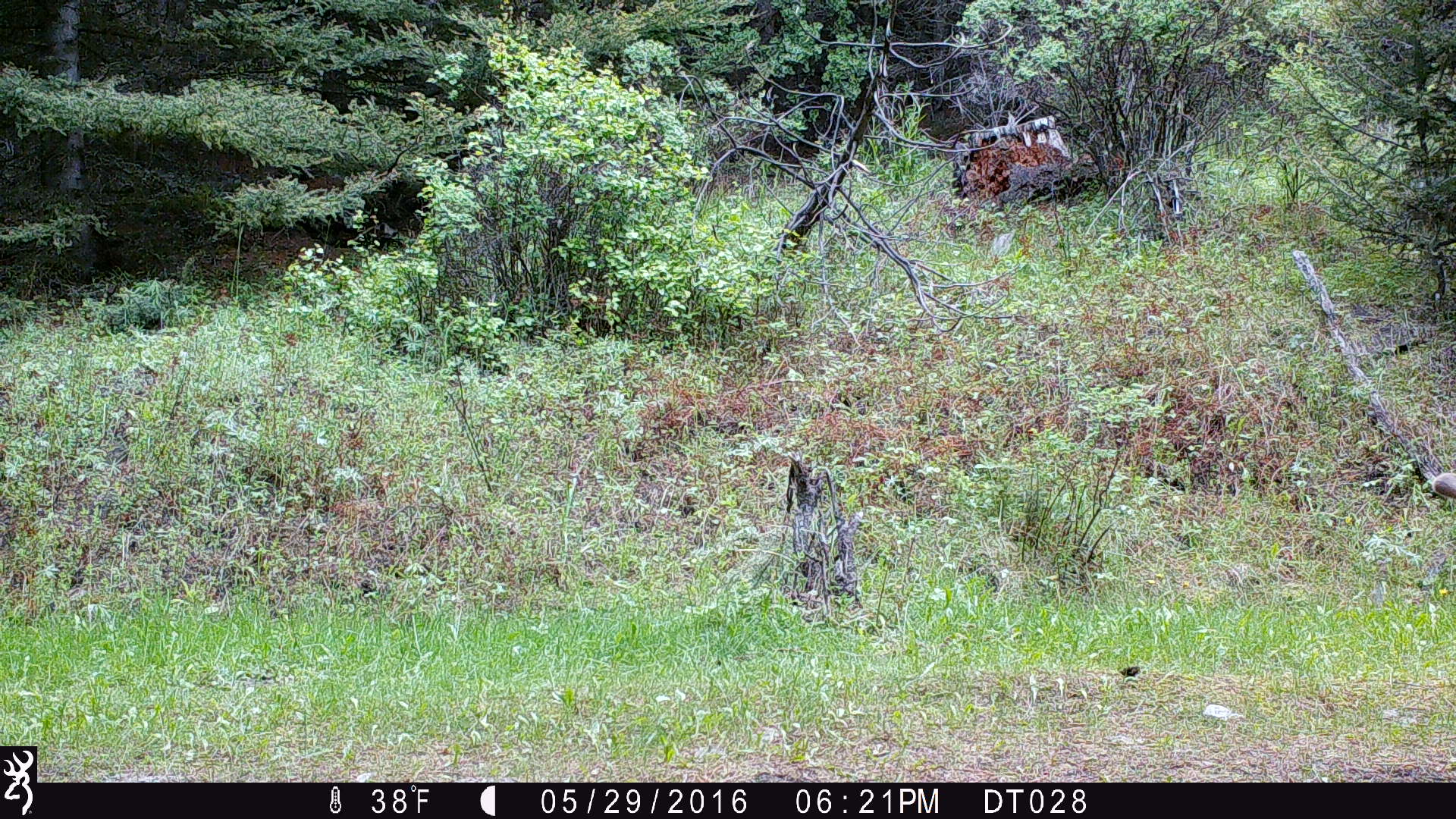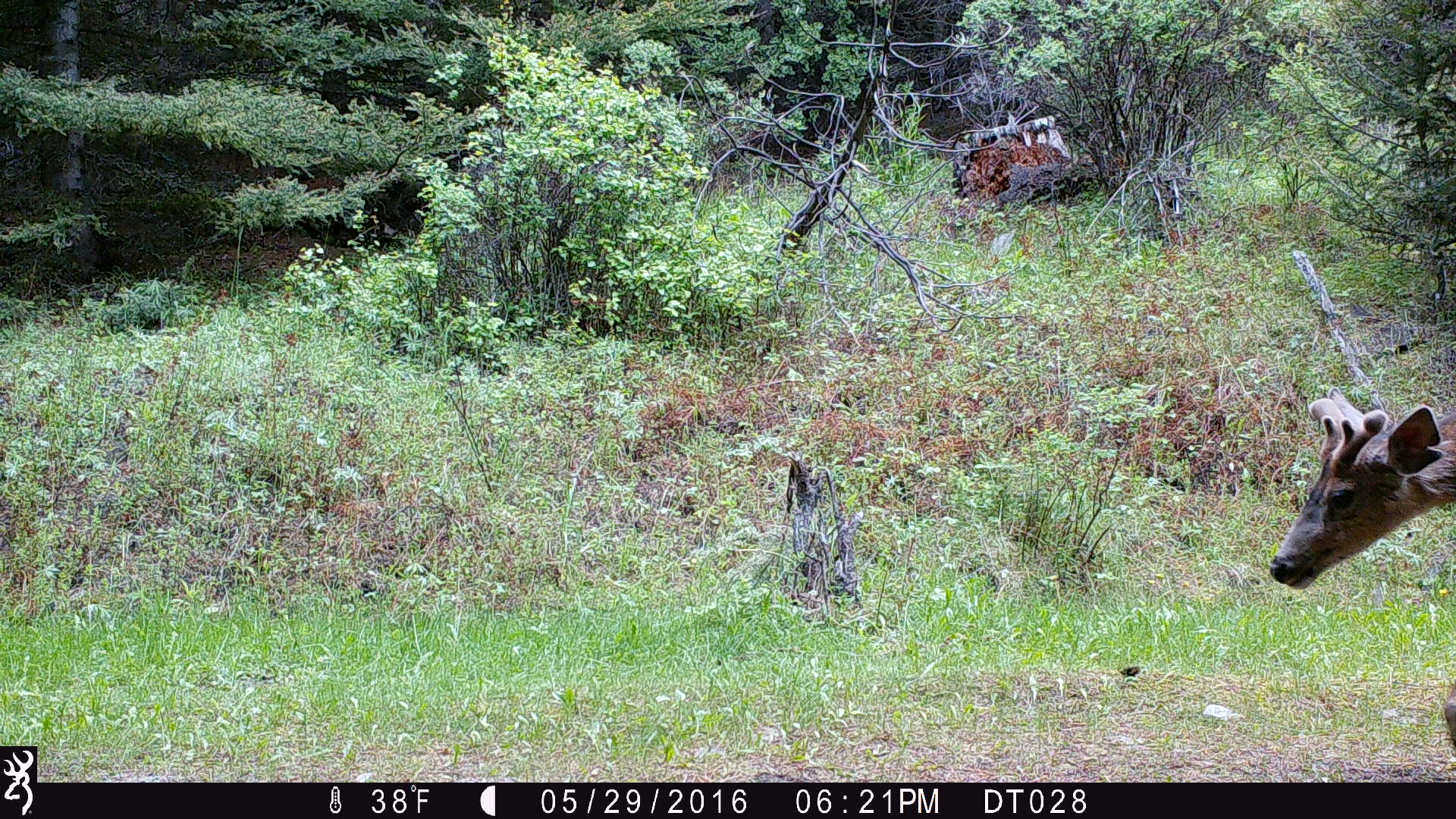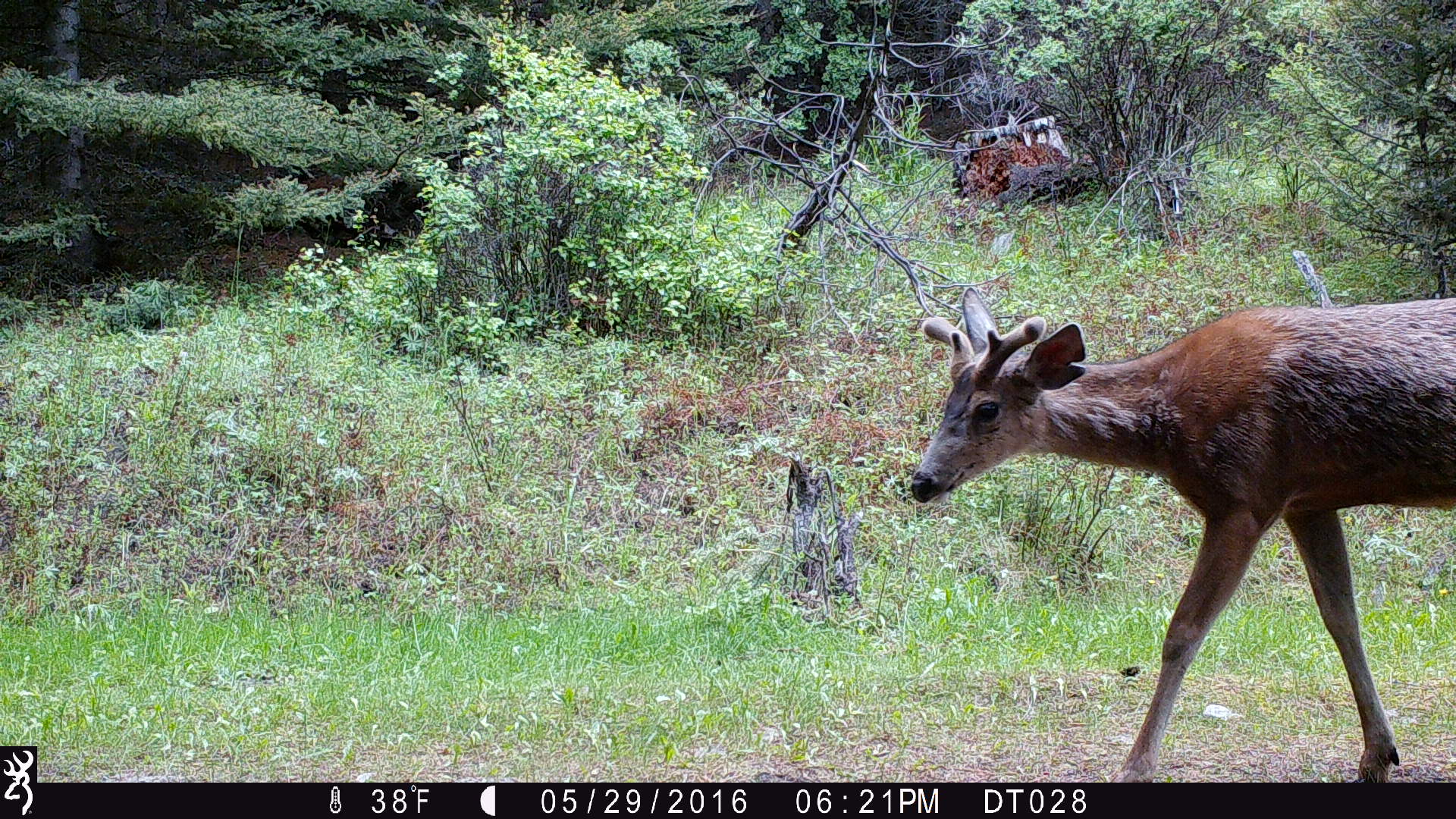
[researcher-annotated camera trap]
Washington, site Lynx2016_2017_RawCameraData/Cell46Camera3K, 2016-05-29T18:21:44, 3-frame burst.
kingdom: Animalia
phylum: Chordata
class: Mammalia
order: Artiodactyla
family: Cervidae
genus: Odocoileus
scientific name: Odocoileus hemionus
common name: mule deer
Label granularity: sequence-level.